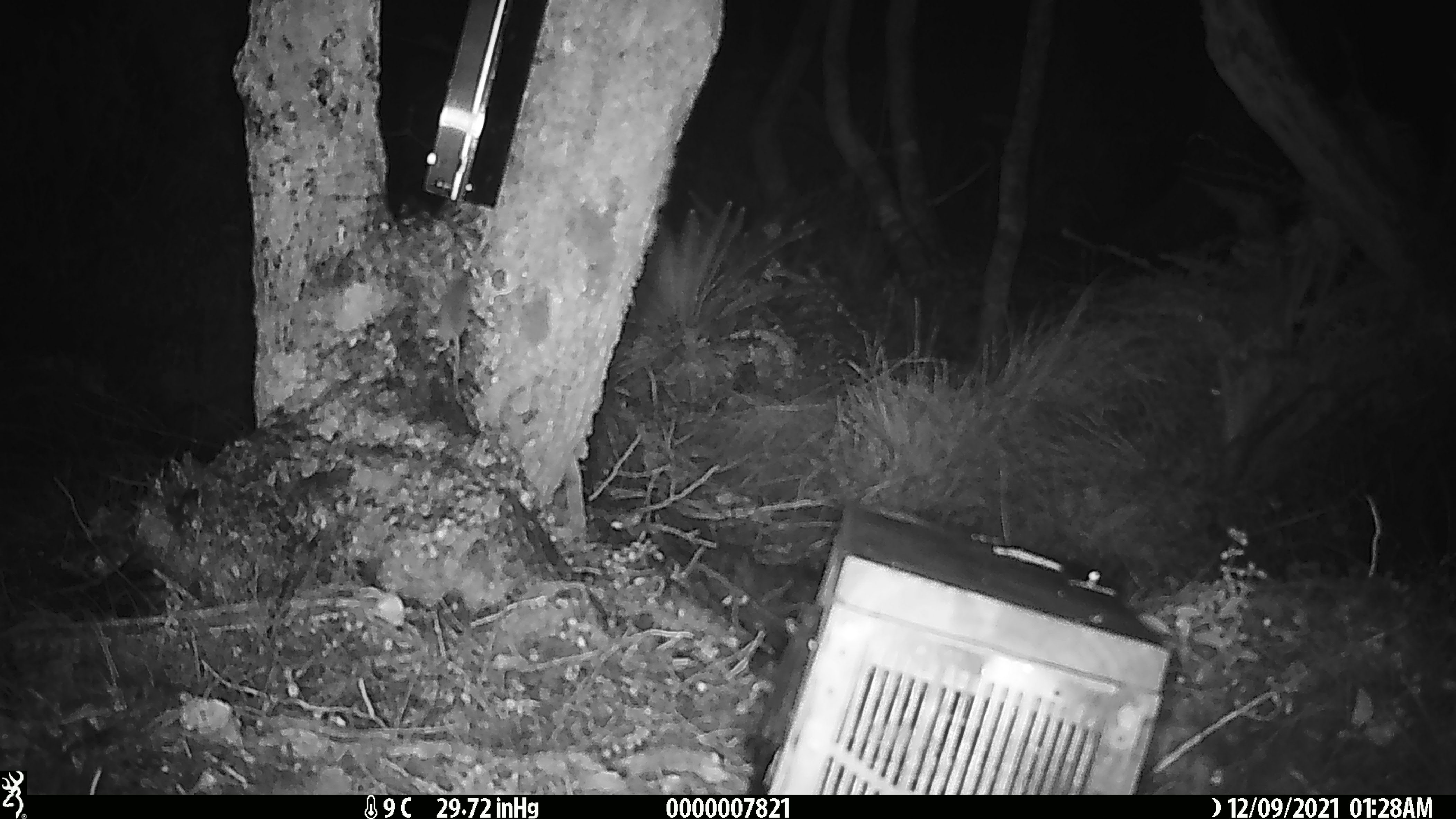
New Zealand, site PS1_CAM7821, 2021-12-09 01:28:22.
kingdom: Animalia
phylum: Chordata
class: Mammalia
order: Rodentia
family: Muridae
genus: Mus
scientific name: Mus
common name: mouse